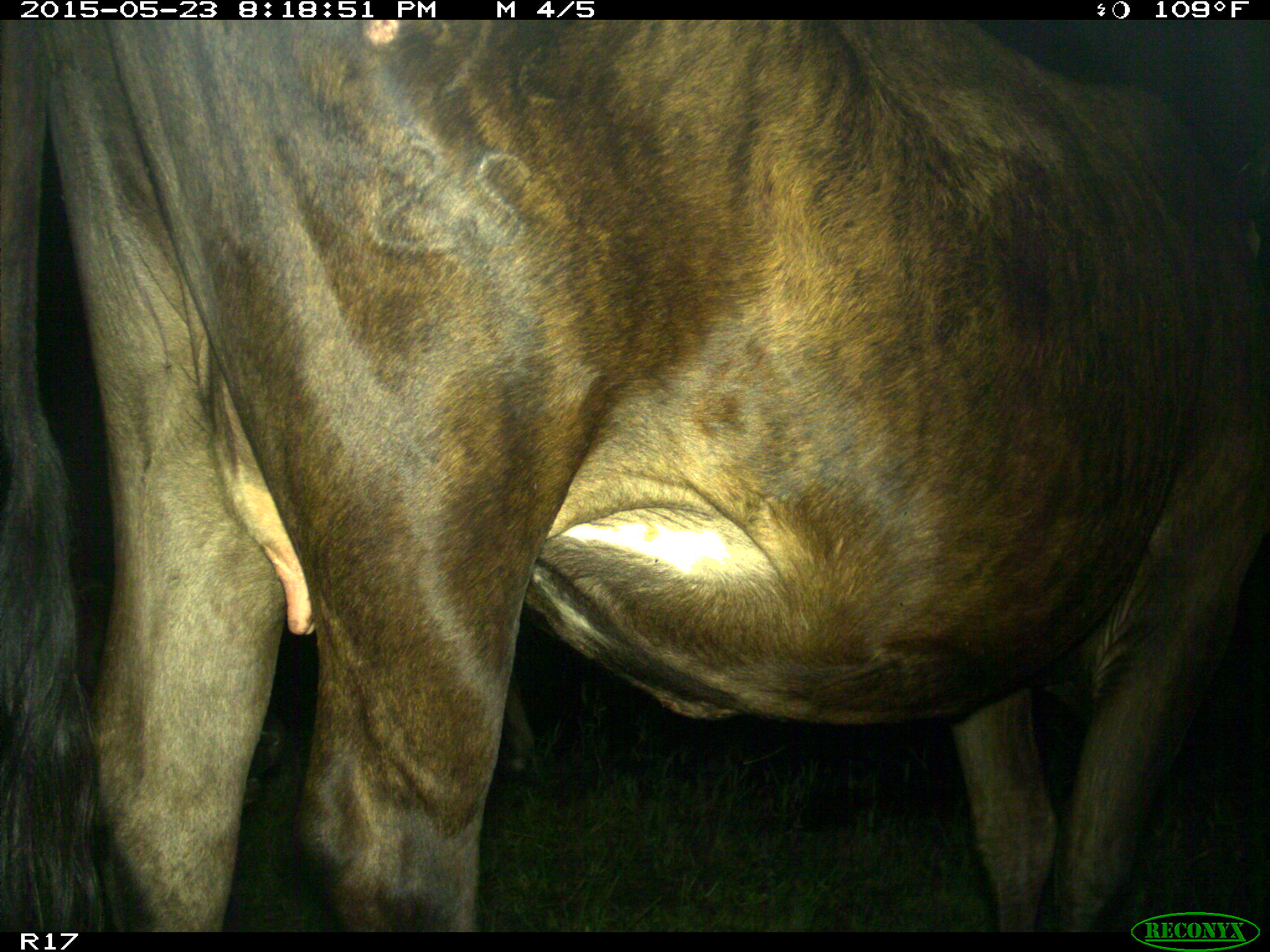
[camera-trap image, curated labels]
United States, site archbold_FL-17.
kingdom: Animalia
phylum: Chordata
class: Mammalia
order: Artiodactyla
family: Bovidae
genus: Bos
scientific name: Bos taurus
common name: domestic cow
Bos taurus (domestic cow).